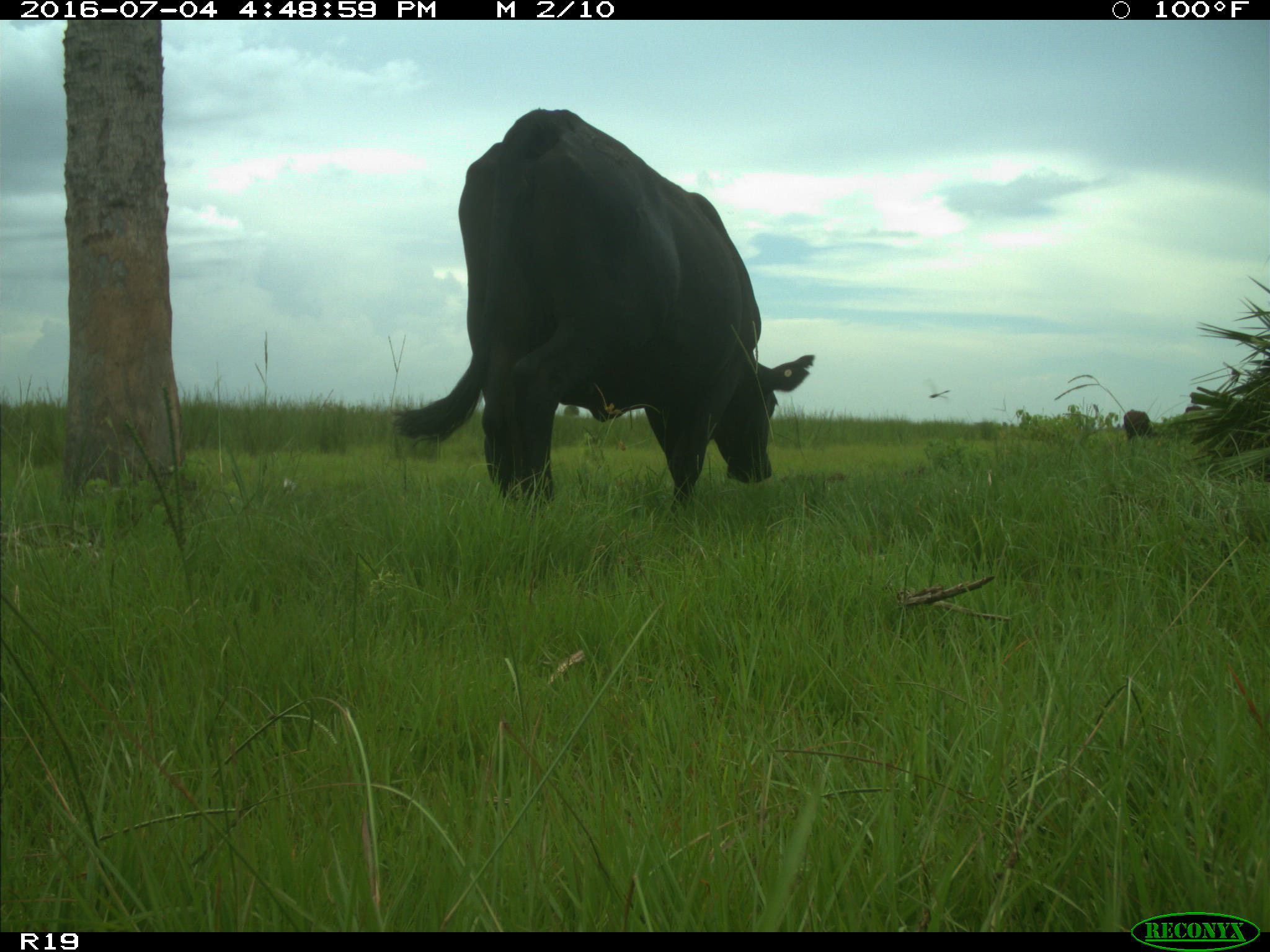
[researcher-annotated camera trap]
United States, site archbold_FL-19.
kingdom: Animalia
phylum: Chordata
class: Mammalia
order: Artiodactyla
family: Bovidae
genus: Bos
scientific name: Bos taurus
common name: domestic cow